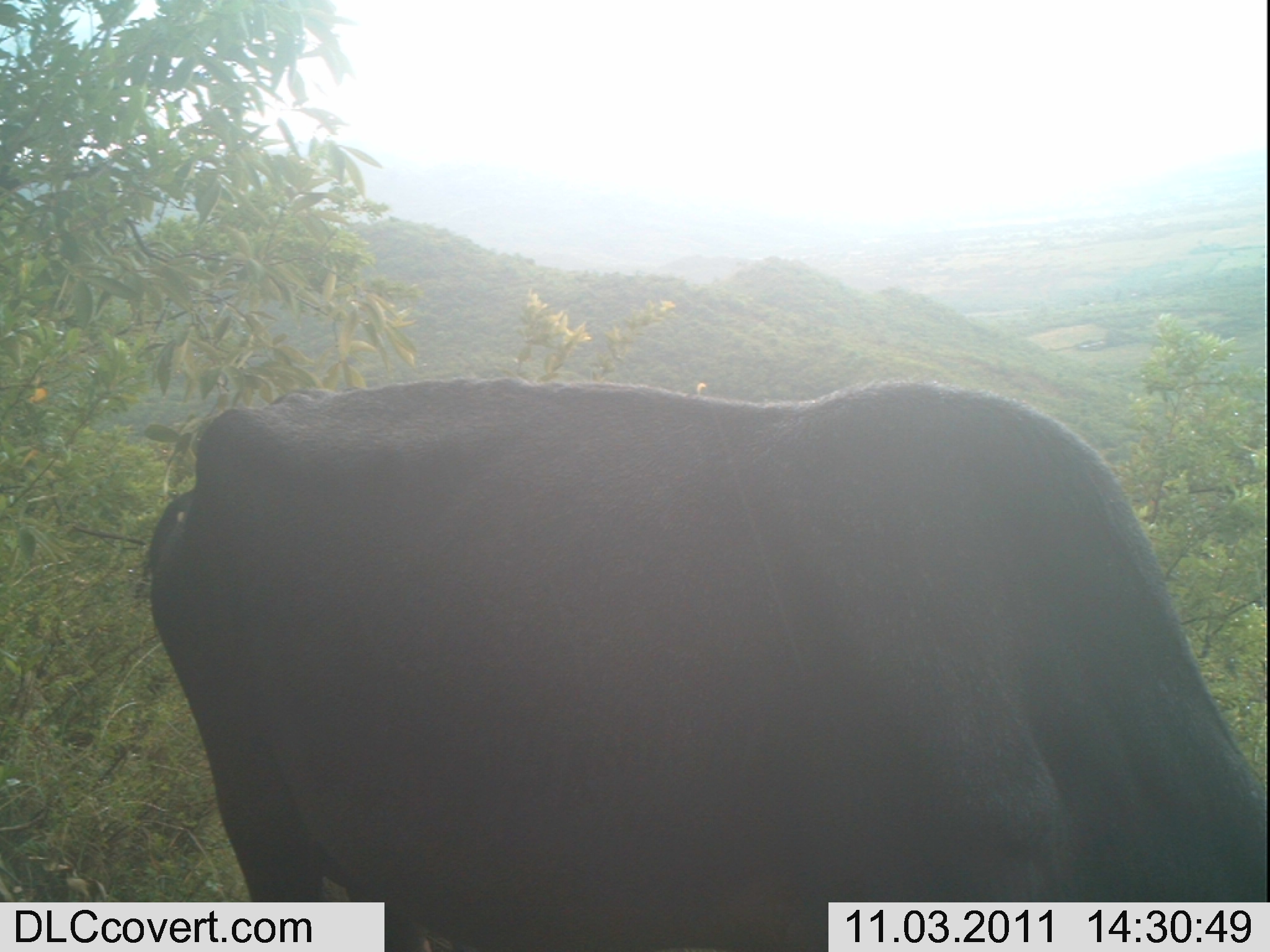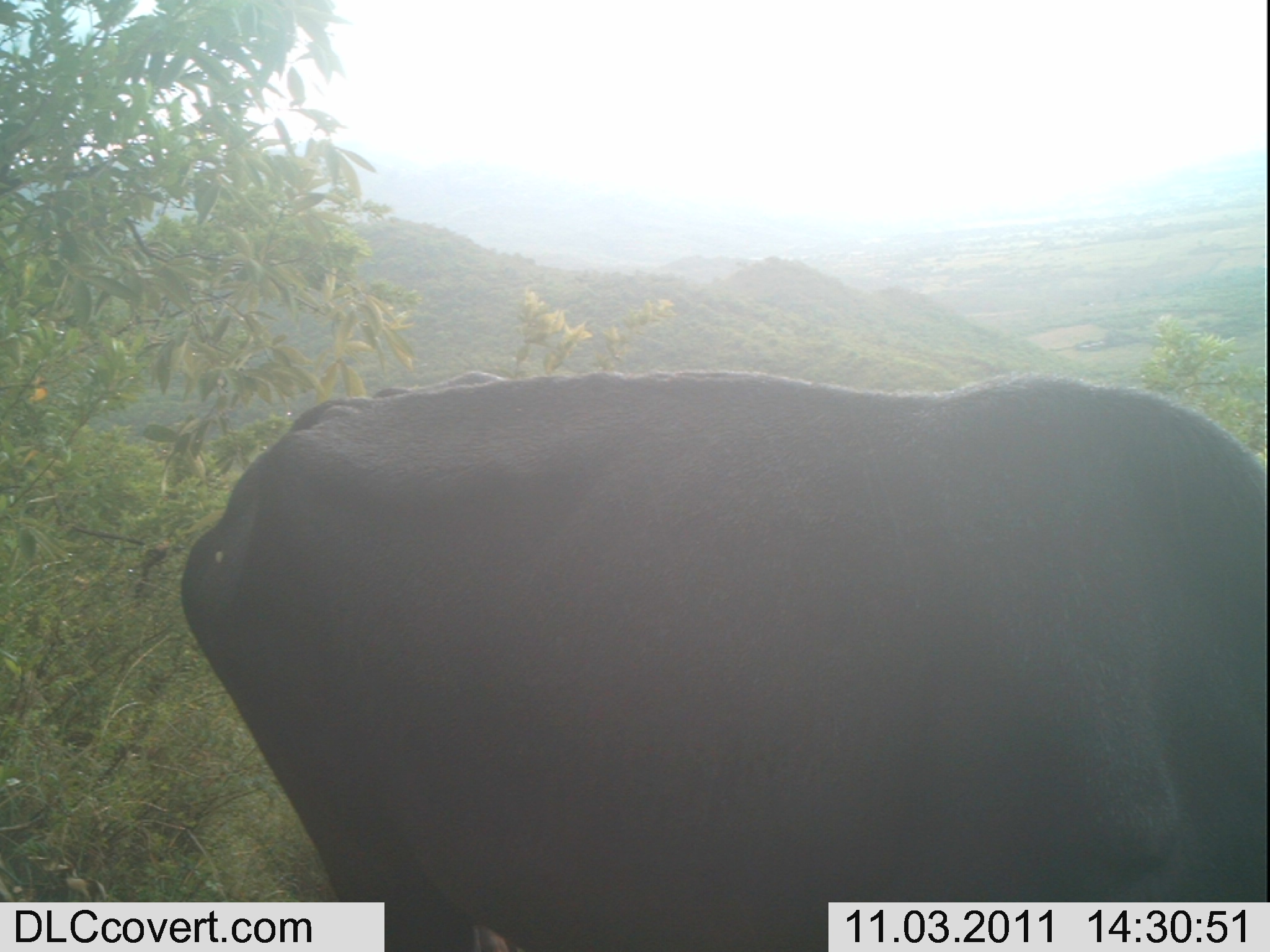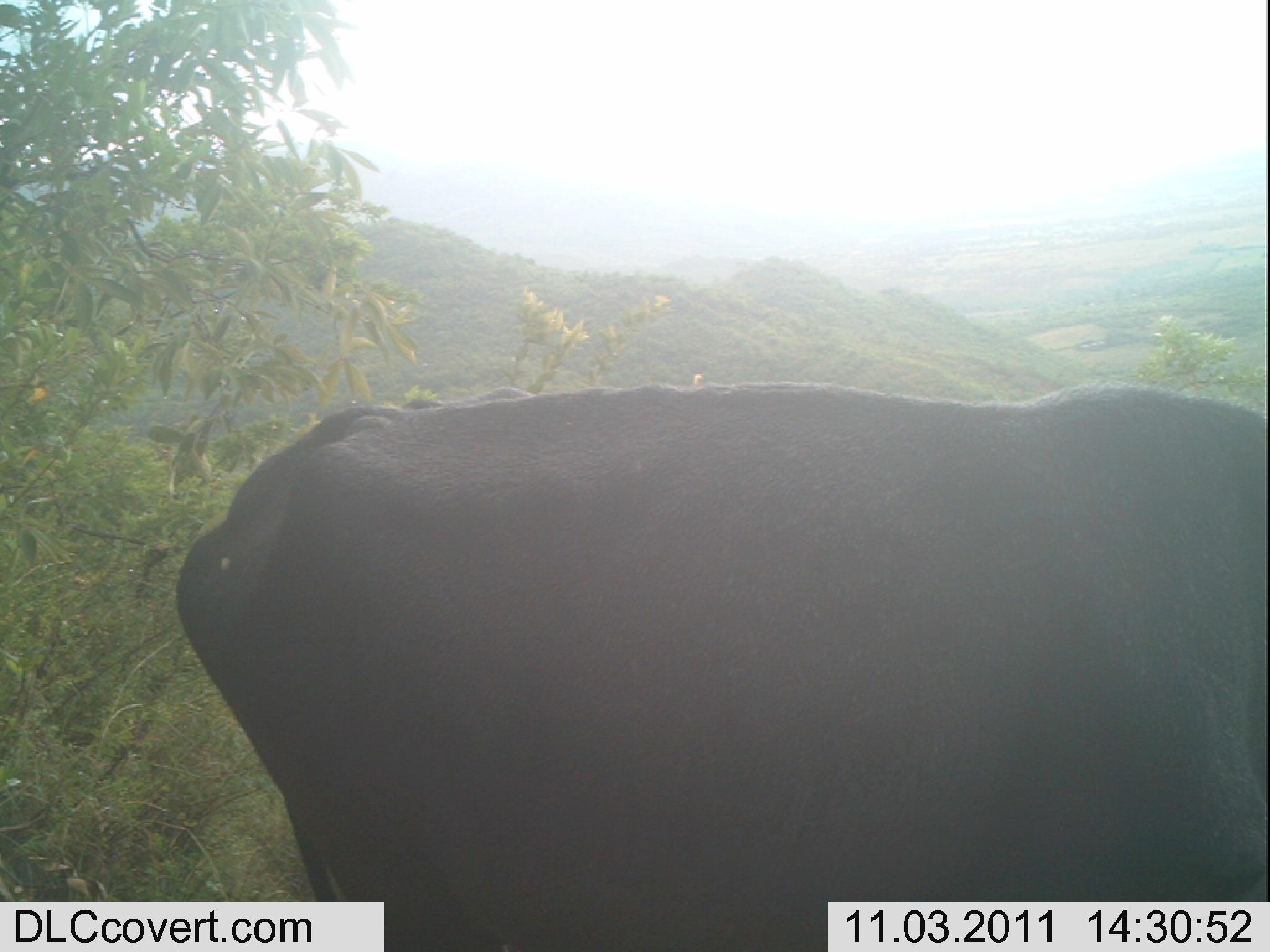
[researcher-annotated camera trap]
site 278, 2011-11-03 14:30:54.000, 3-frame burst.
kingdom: Animalia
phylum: Chordata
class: Mammalia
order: Artiodactyla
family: Bovidae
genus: Bos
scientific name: Bos taurus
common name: domestic cattle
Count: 1.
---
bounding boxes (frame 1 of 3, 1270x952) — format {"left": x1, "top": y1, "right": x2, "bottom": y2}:
bos taurus: {"left": 141, "top": 377, "right": 1266, "bottom": 949}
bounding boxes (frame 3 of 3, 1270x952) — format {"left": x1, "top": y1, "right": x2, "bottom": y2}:
bos taurus: {"left": 165, "top": 365, "right": 1264, "bottom": 942}